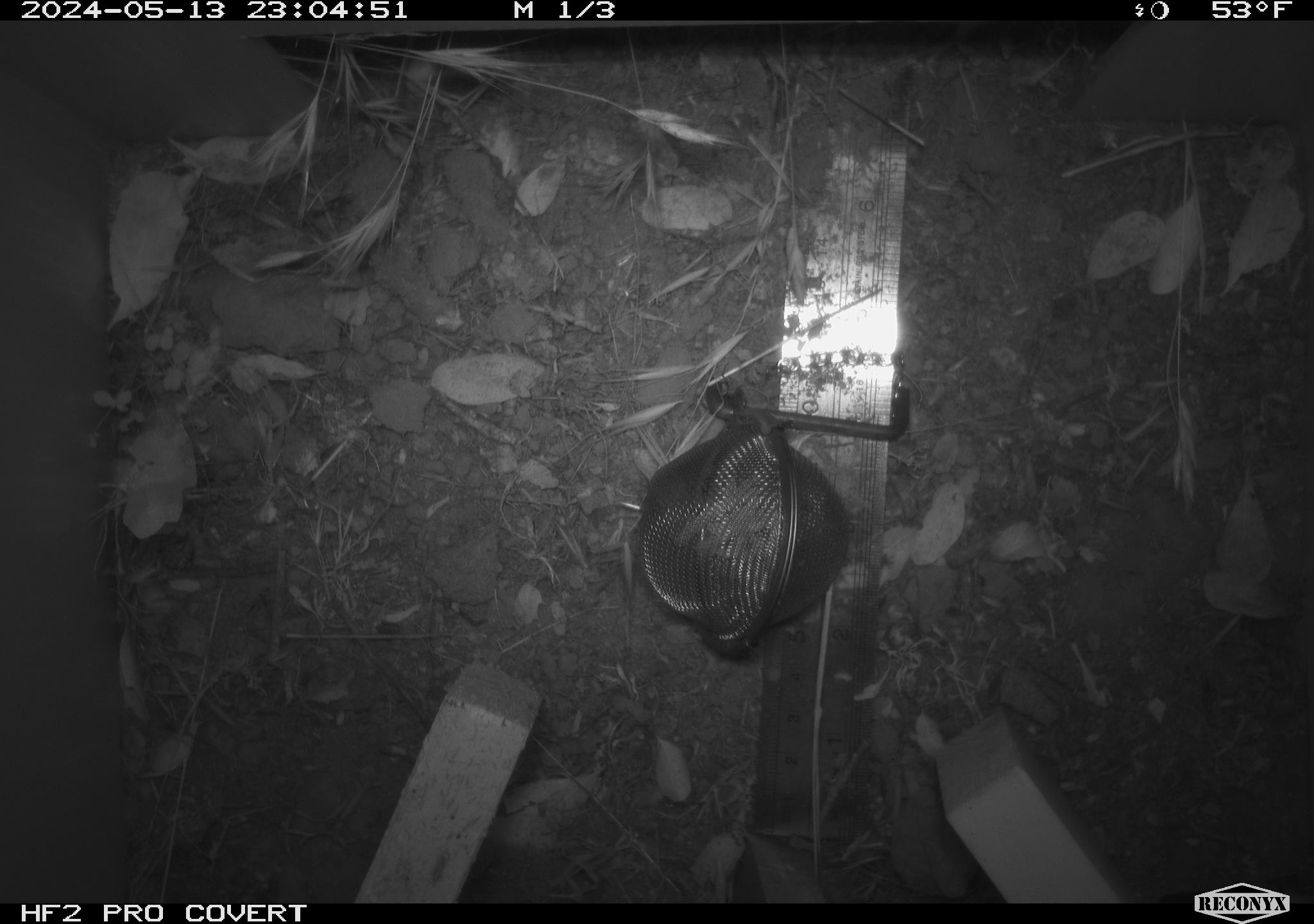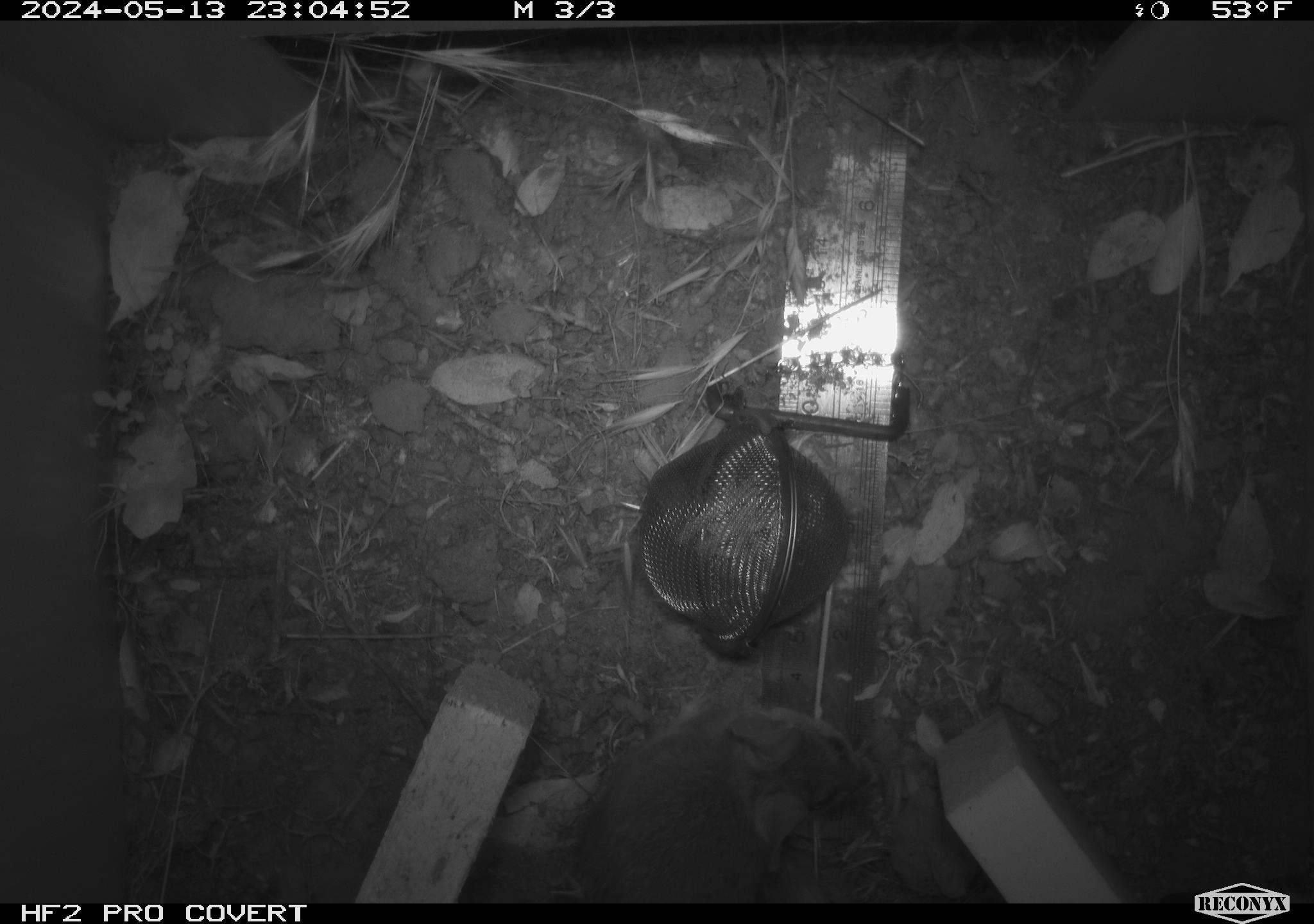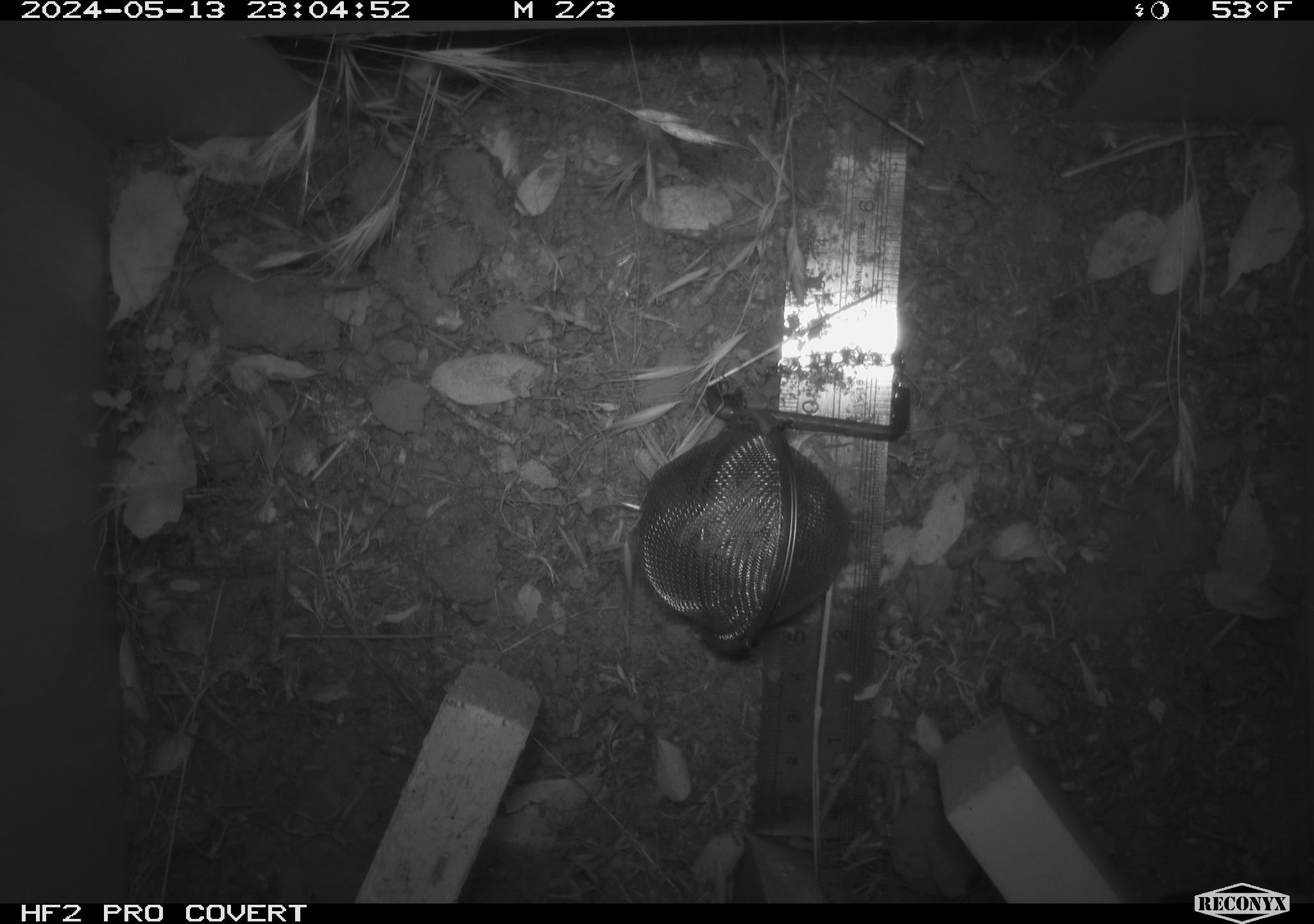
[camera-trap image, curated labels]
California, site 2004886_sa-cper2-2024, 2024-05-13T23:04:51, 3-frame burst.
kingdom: Animalia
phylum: Chordata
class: Mammalia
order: Rodentia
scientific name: Rodentia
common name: rodent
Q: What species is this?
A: Rodent (Rodentia).